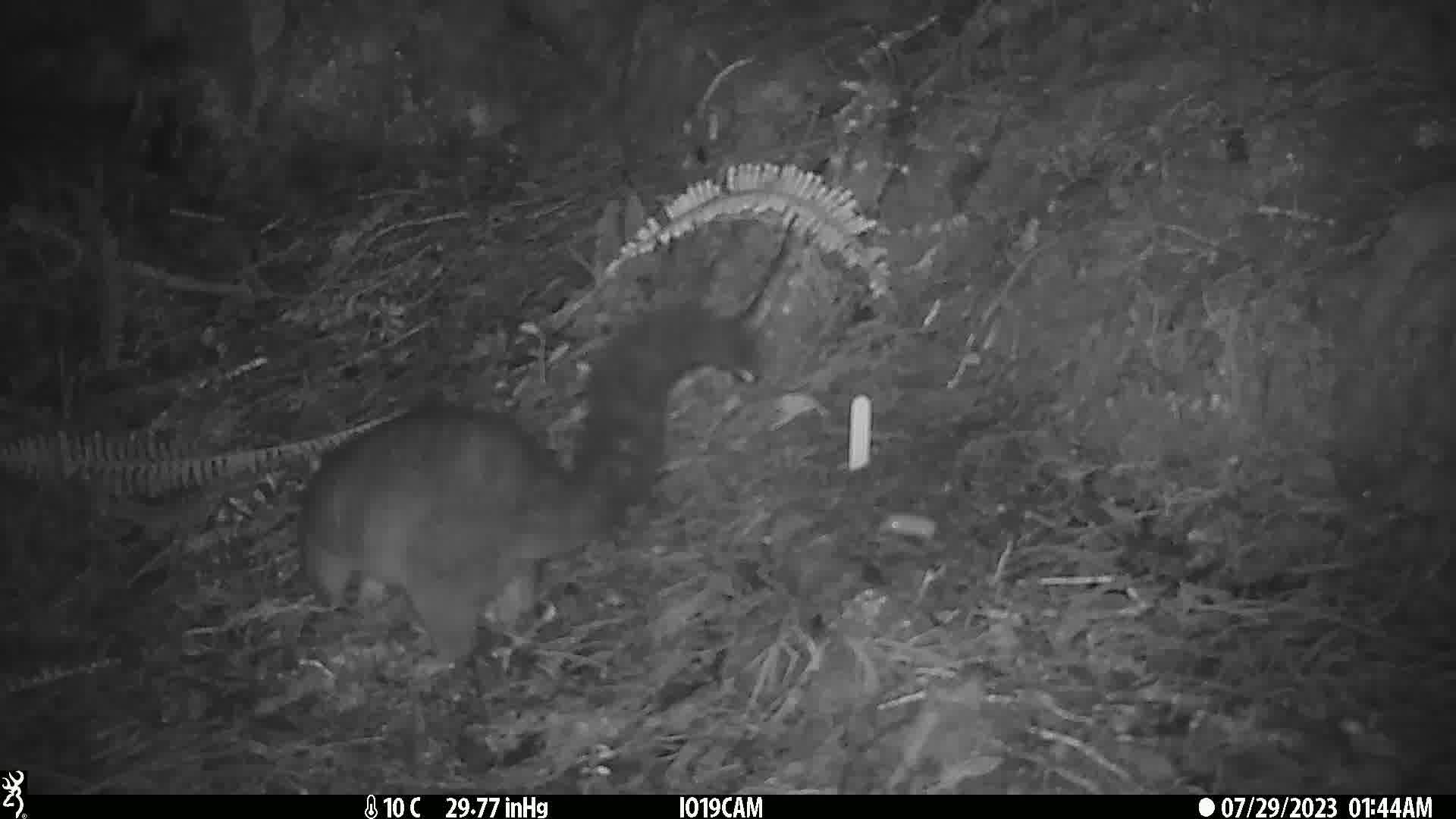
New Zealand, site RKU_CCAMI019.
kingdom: Animalia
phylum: Chordata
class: Mammalia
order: Diprotodontia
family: Phalangeridae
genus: Trichosurus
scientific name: Trichosurus vulpecula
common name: common brushtail possum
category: possum